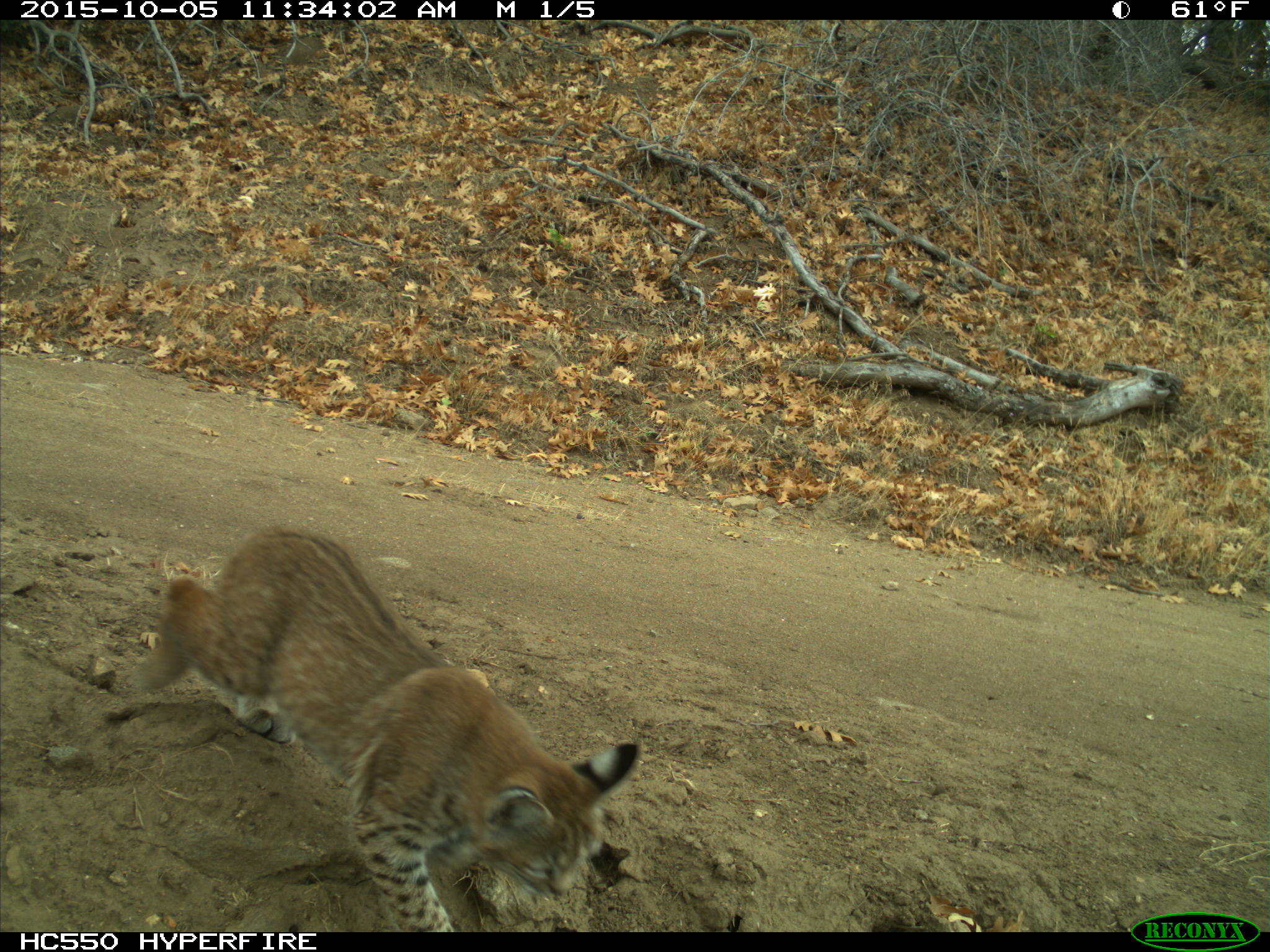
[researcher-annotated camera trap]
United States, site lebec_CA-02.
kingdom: Animalia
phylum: Chordata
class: Mammalia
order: Carnivora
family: Felidae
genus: Lynx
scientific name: Lynx rufus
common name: bobcat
Lynx rufus (bobcat).